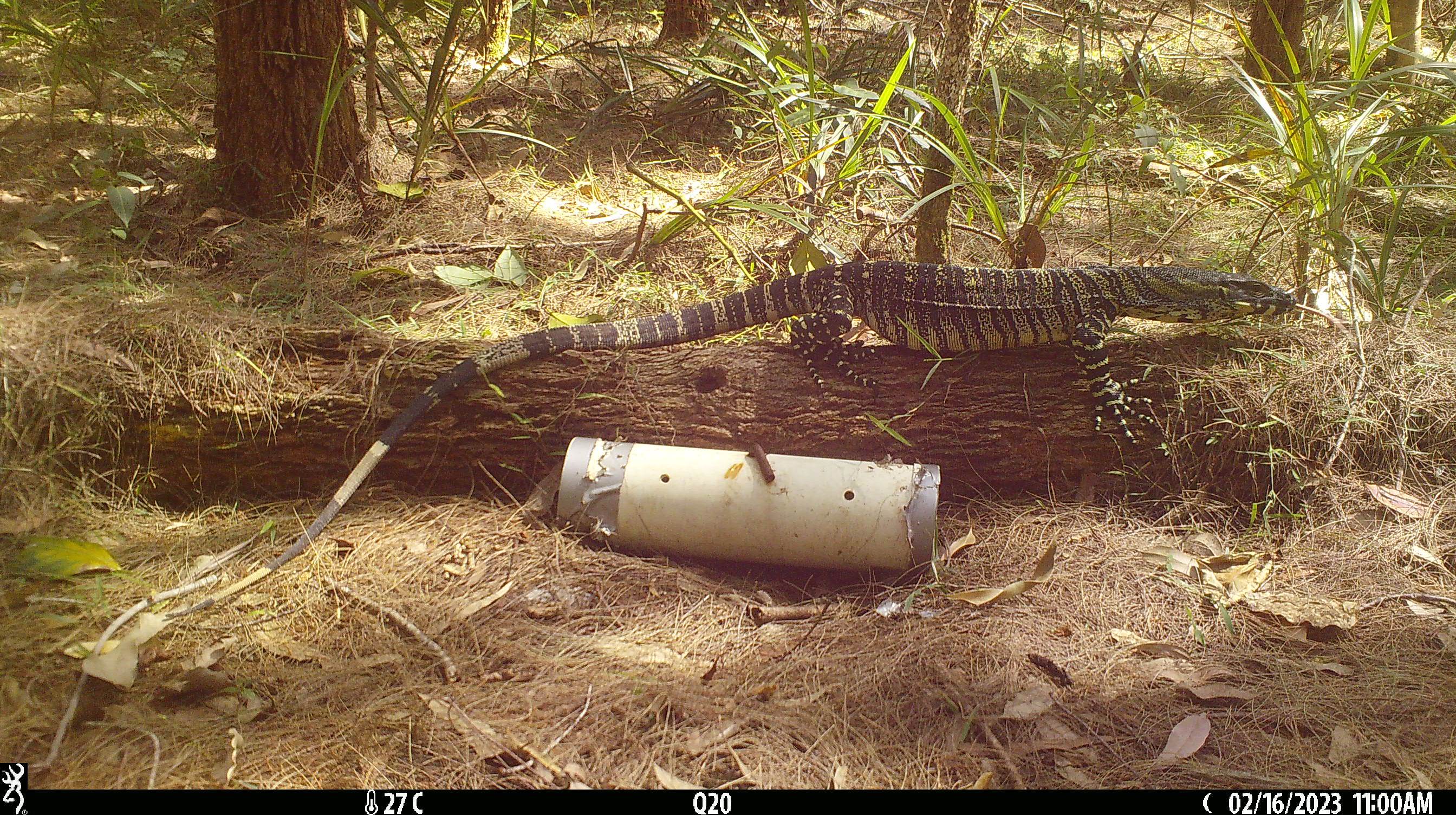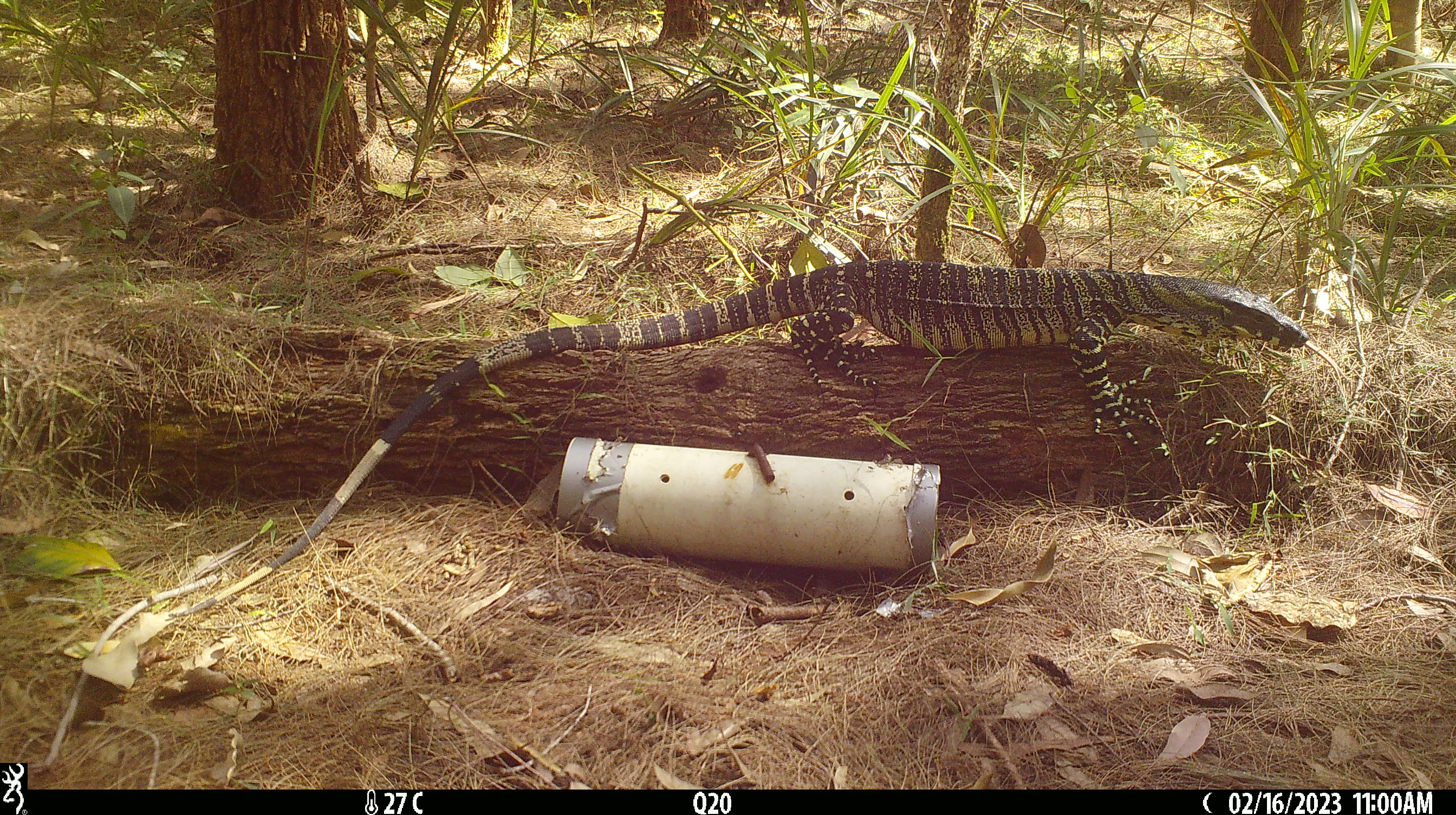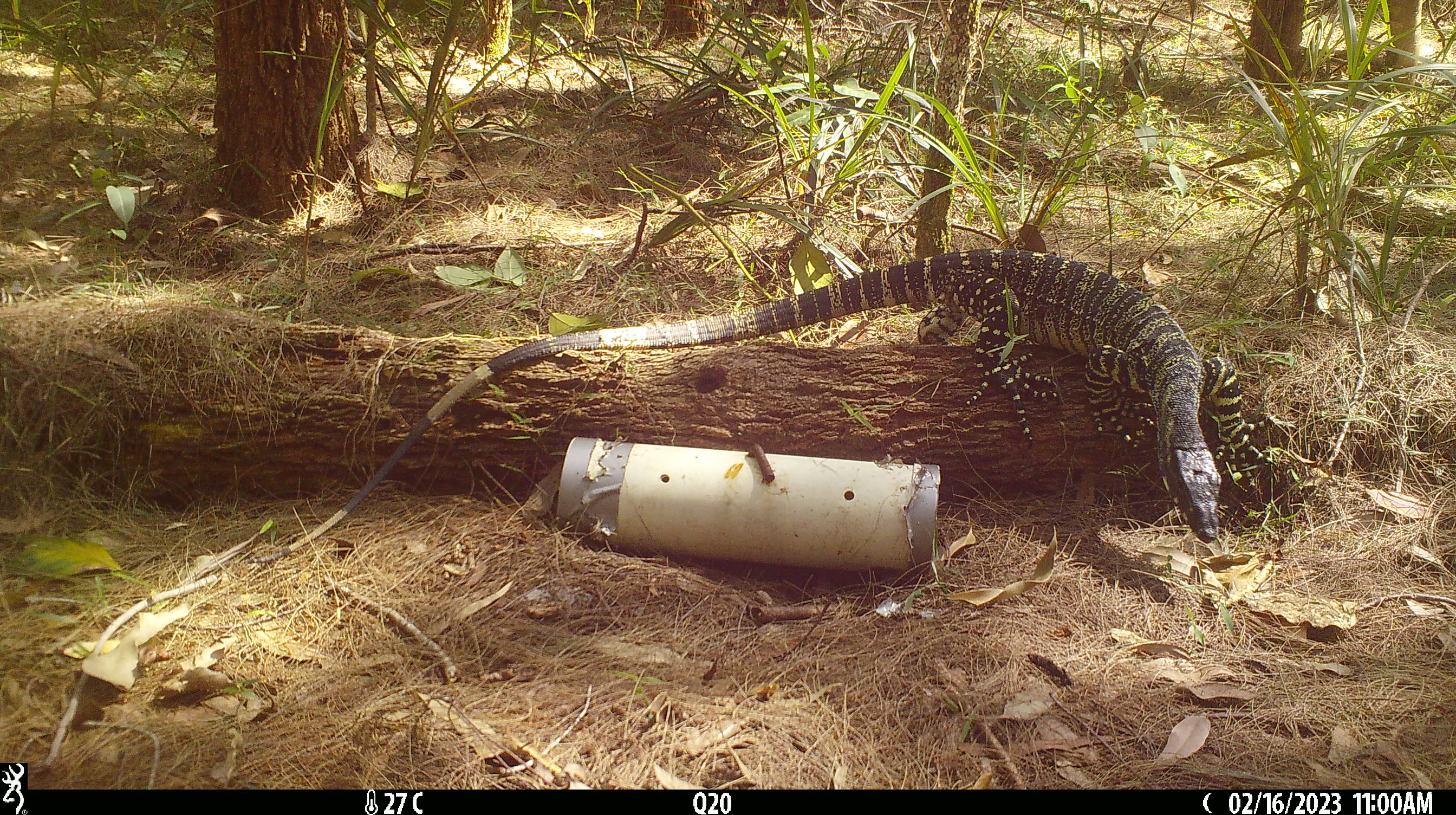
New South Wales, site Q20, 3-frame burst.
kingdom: Animalia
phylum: Chordata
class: Reptilia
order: Squamata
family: Varanidae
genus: Varanus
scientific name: Varanus varius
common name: lace monitor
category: goanna